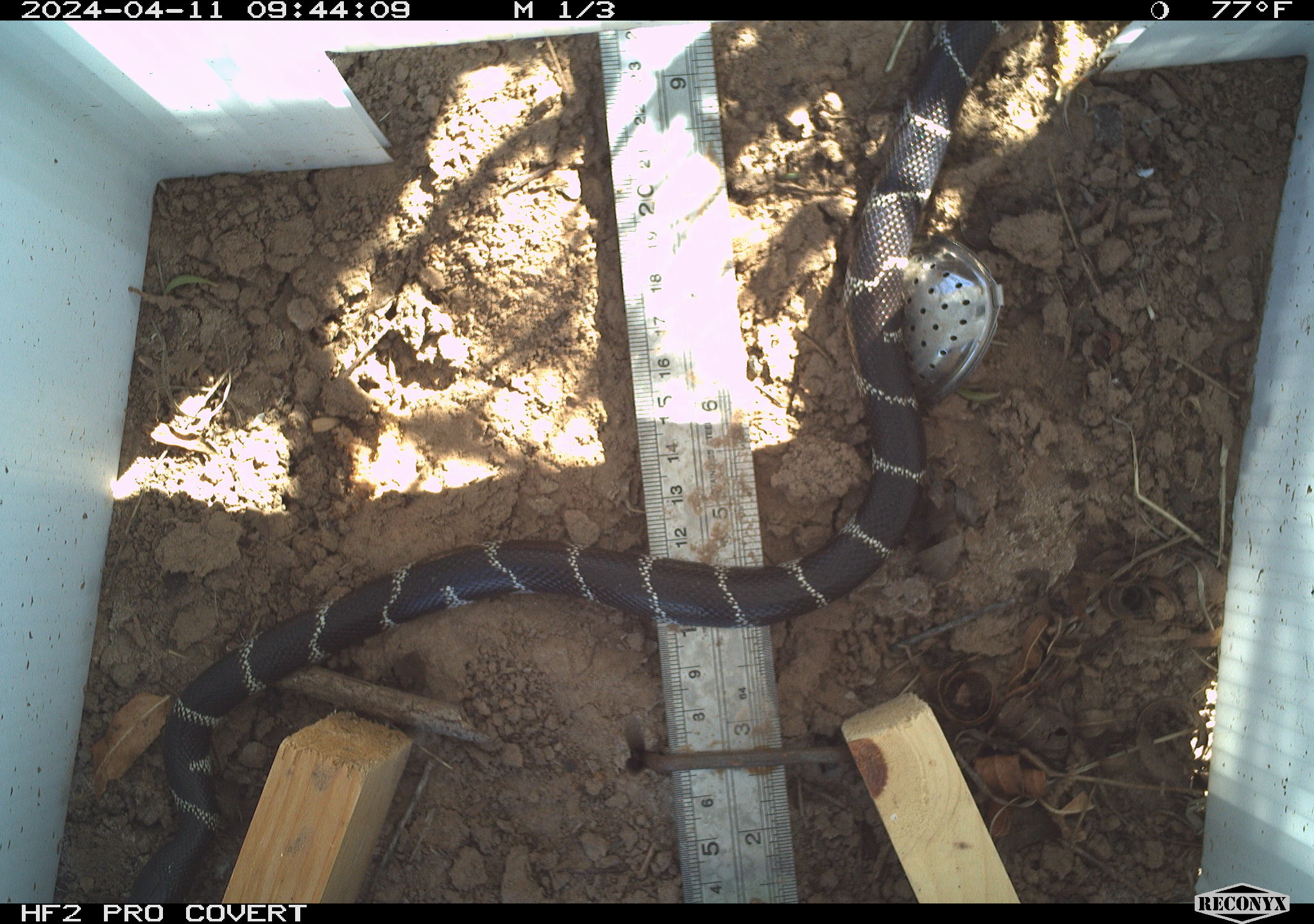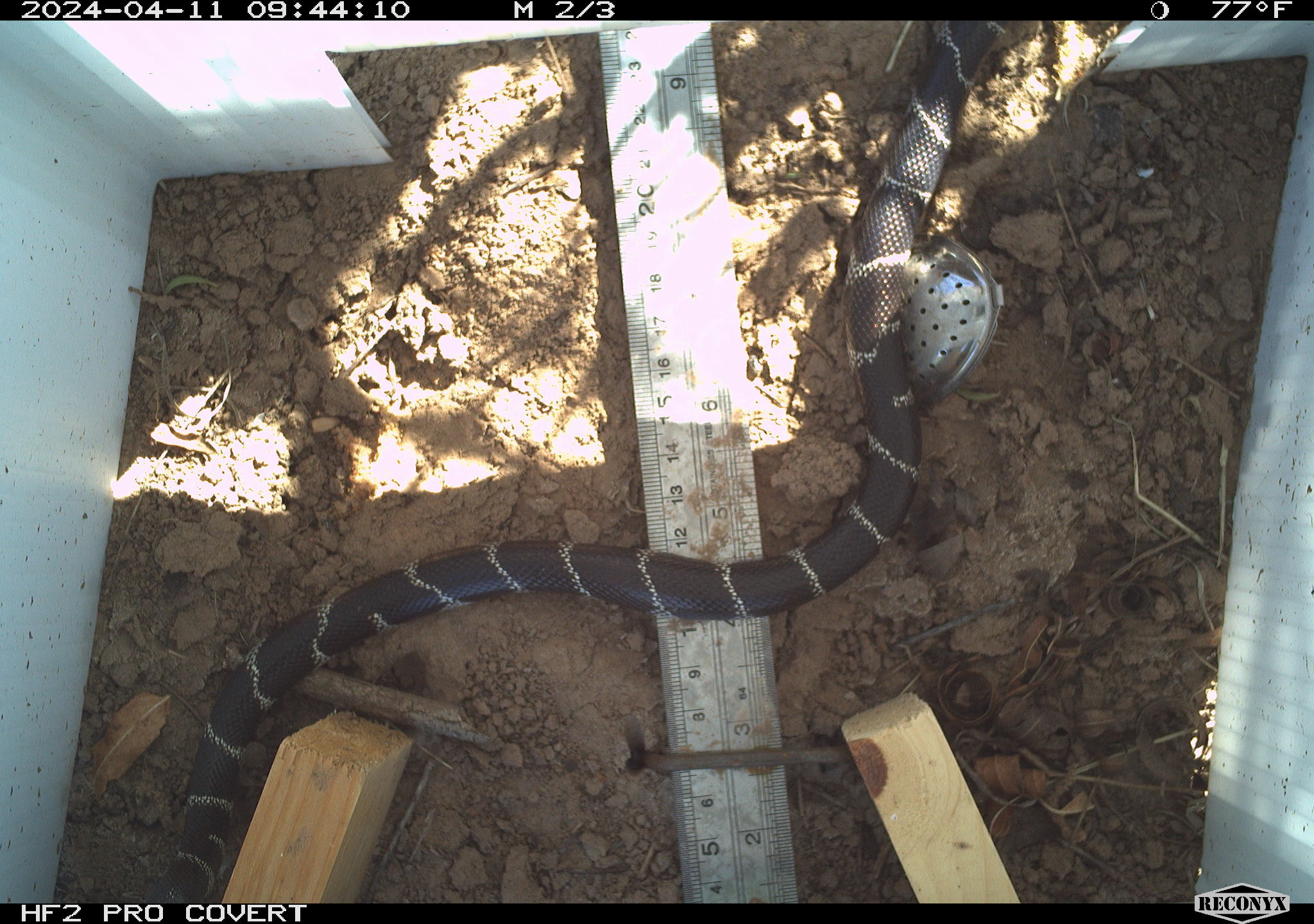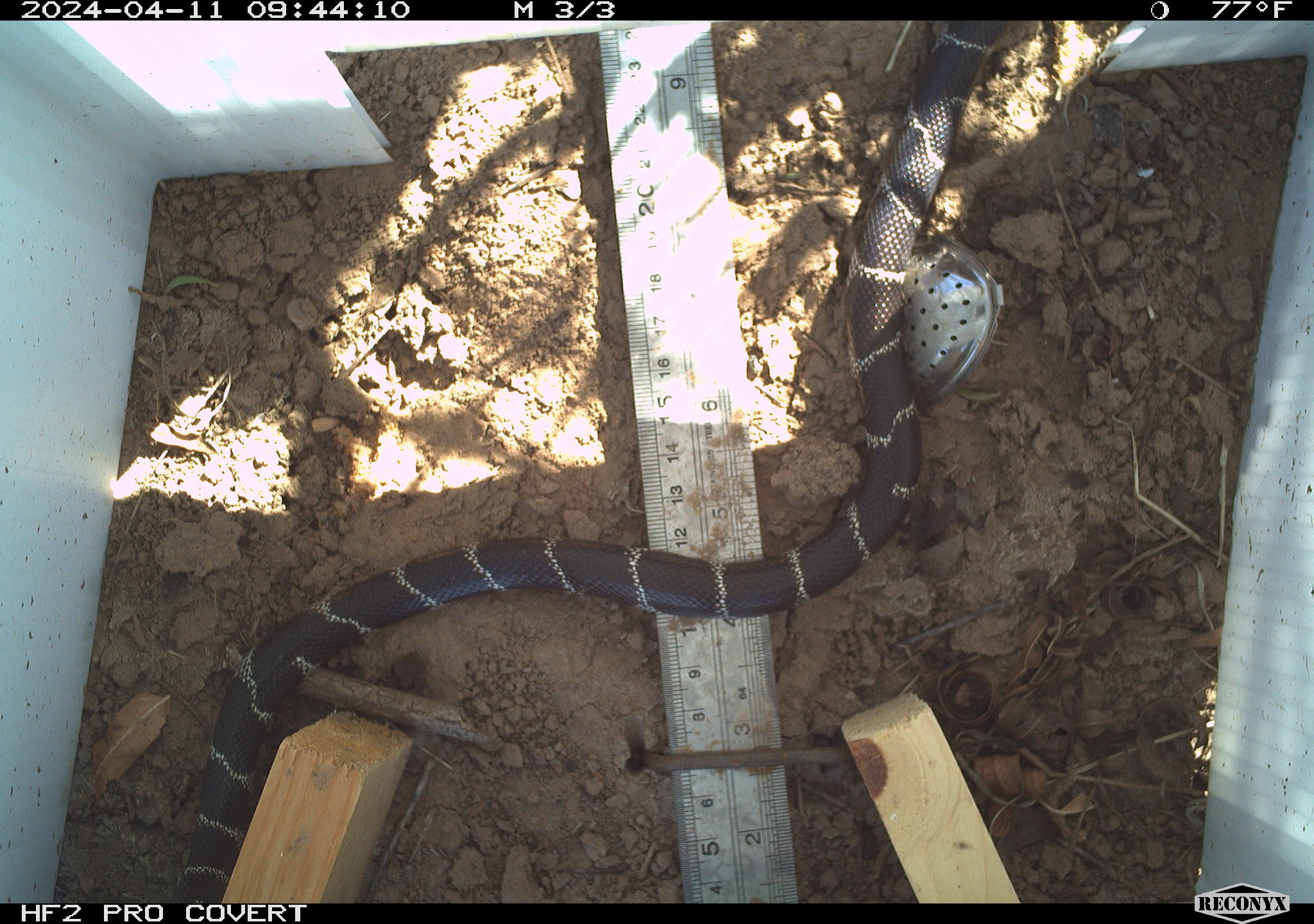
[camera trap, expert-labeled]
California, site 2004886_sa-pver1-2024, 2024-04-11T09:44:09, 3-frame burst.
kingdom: Animalia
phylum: Chordata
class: Reptilia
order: Squamata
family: Colubridae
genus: Lampropeltis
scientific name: Lampropeltis californiae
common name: california kingsnake